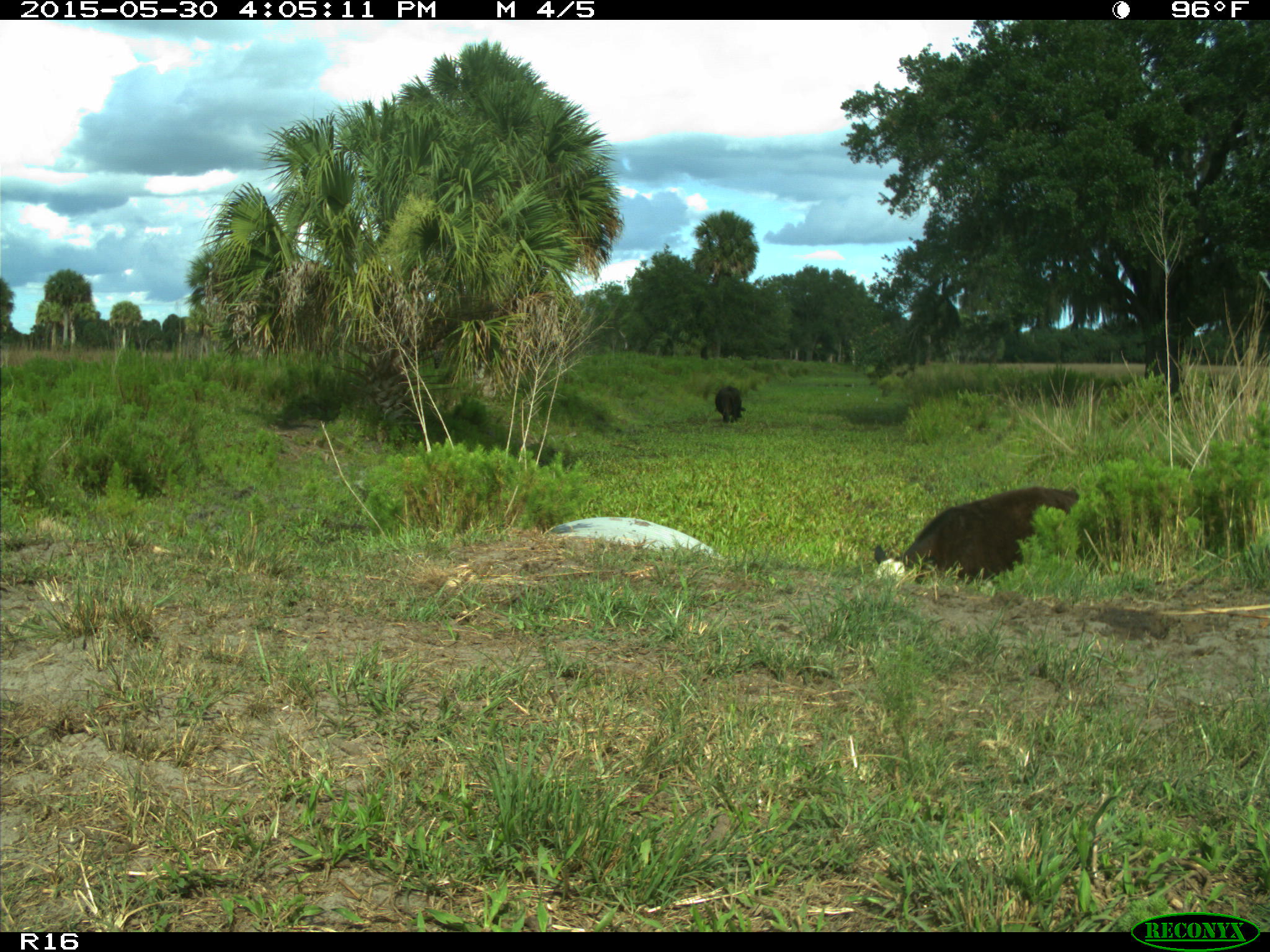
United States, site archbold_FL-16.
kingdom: Animalia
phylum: Chordata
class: Mammalia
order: Artiodactyla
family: Bovidae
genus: Bos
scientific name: Bos taurus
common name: domestic cow